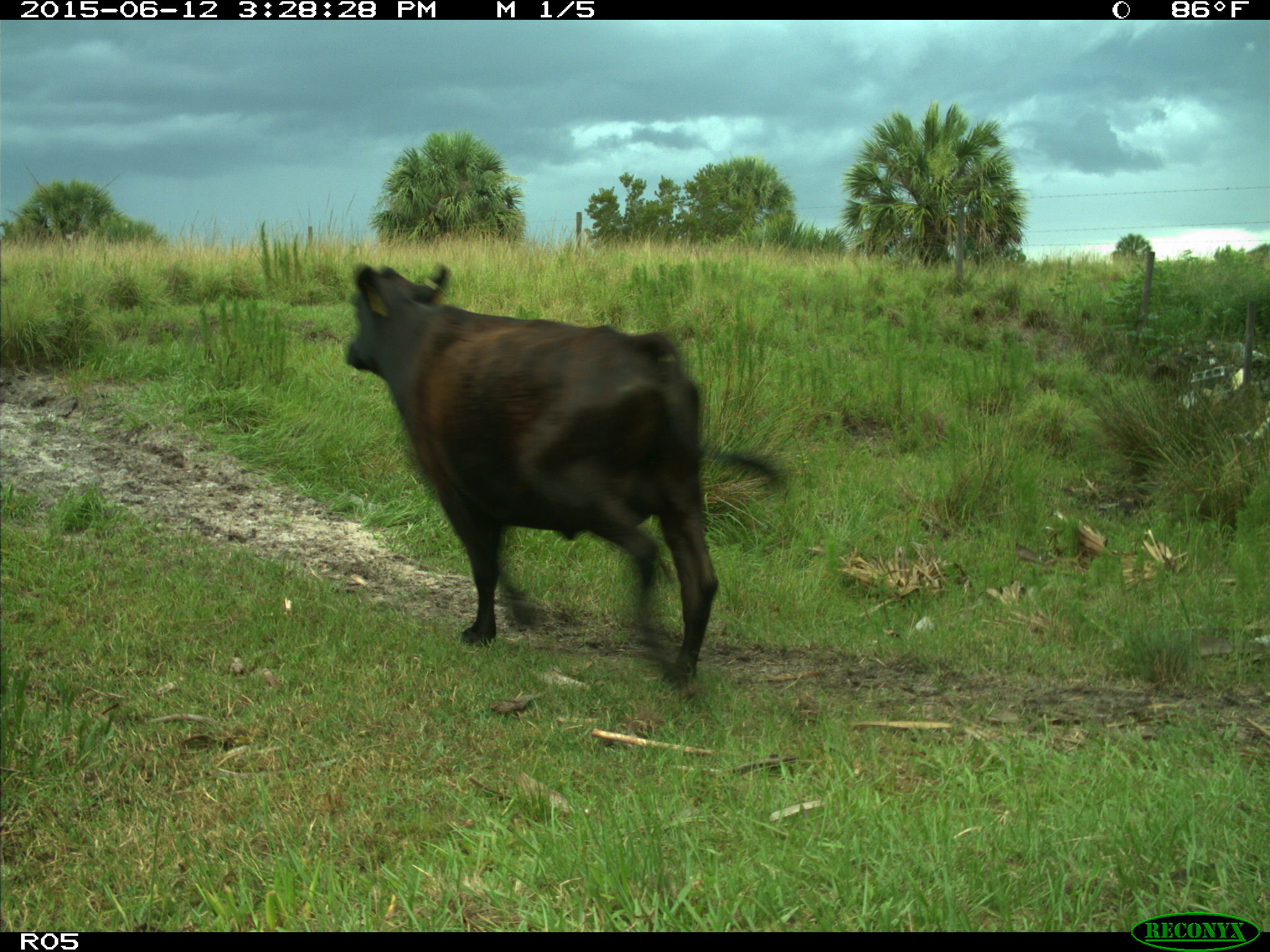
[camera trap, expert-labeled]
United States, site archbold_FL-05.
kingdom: Animalia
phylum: Chordata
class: Mammalia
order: Artiodactyla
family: Bovidae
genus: Bos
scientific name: Bos taurus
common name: domestic cow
Bos taurus (domestic cow).